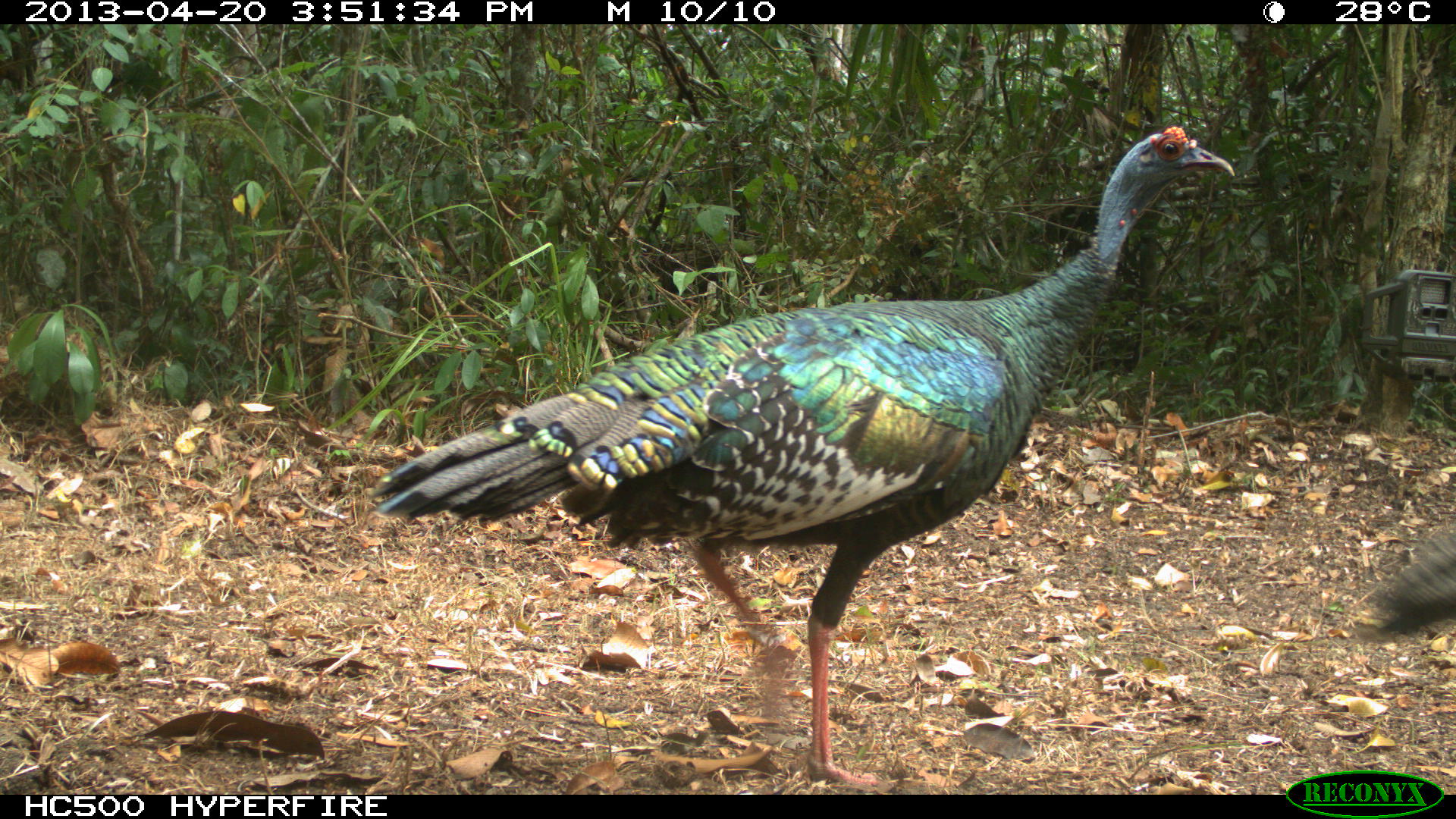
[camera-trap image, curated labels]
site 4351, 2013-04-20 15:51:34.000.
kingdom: Animalia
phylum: Chordata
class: Aves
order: Galliformes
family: Phasianidae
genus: Meleagris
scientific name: Meleagris ocellata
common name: ocellated turkey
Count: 2.